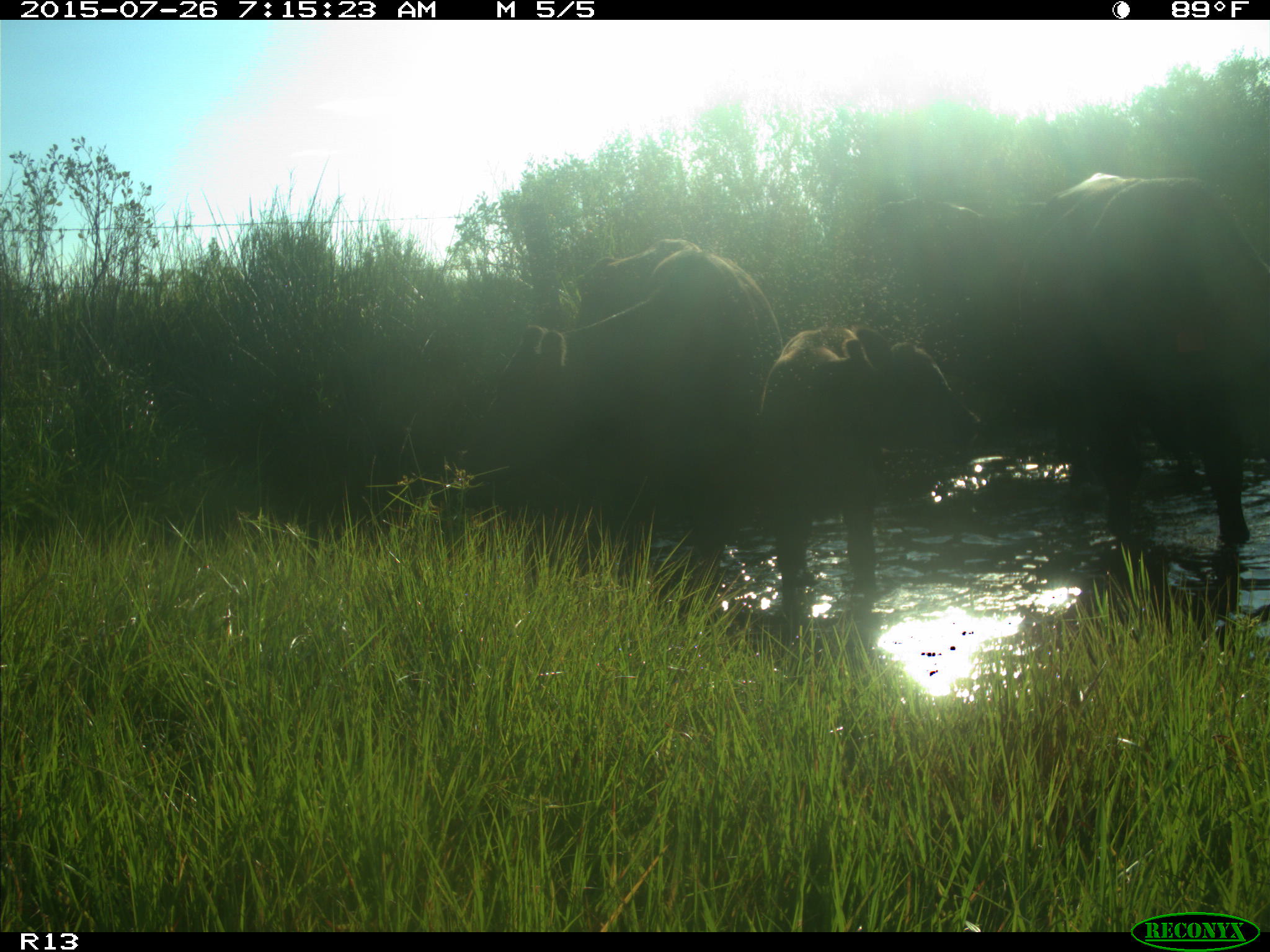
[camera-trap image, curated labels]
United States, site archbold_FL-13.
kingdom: Animalia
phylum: Chordata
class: Mammalia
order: Artiodactyla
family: Bovidae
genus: Bos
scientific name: Bos taurus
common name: domestic cow